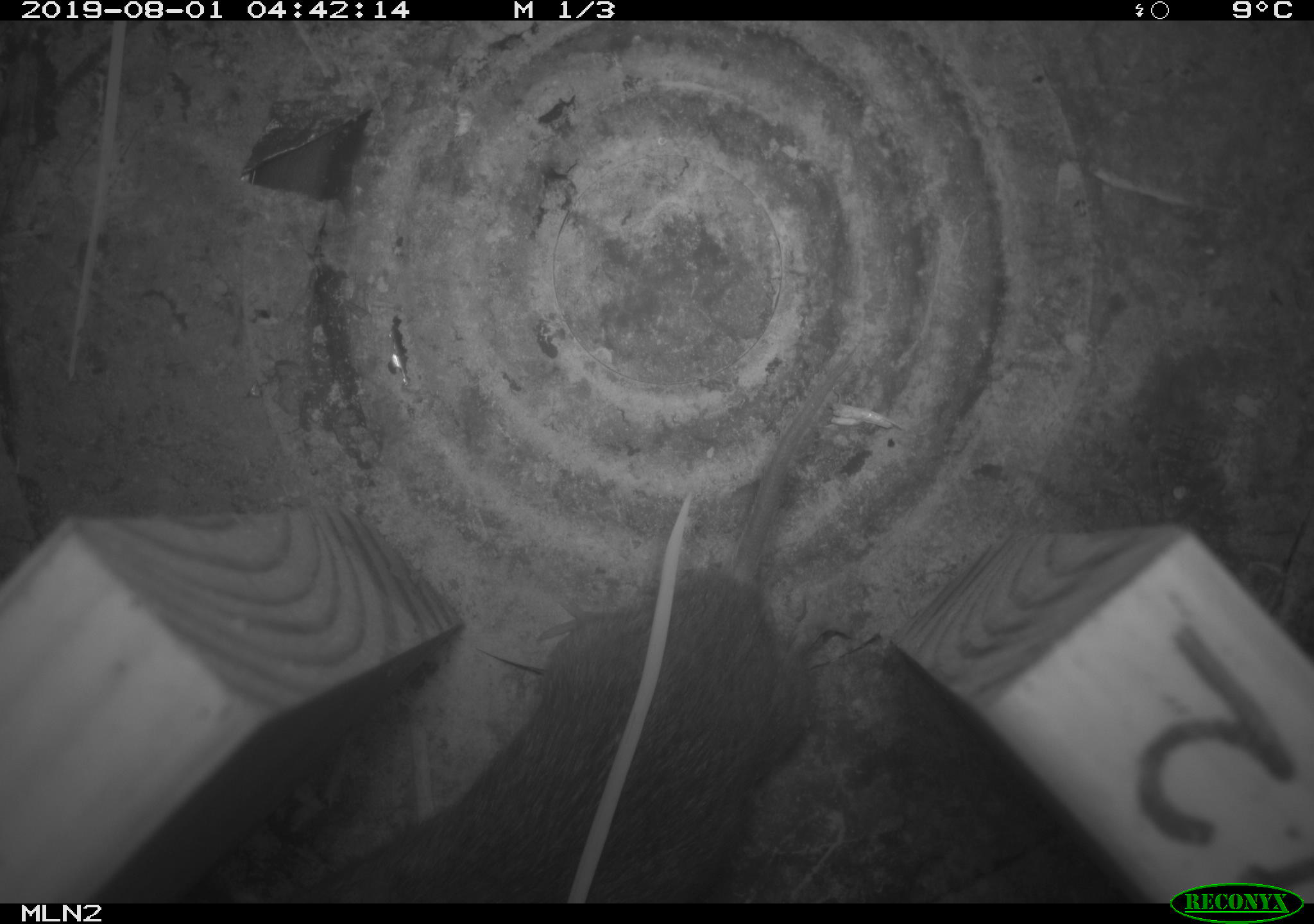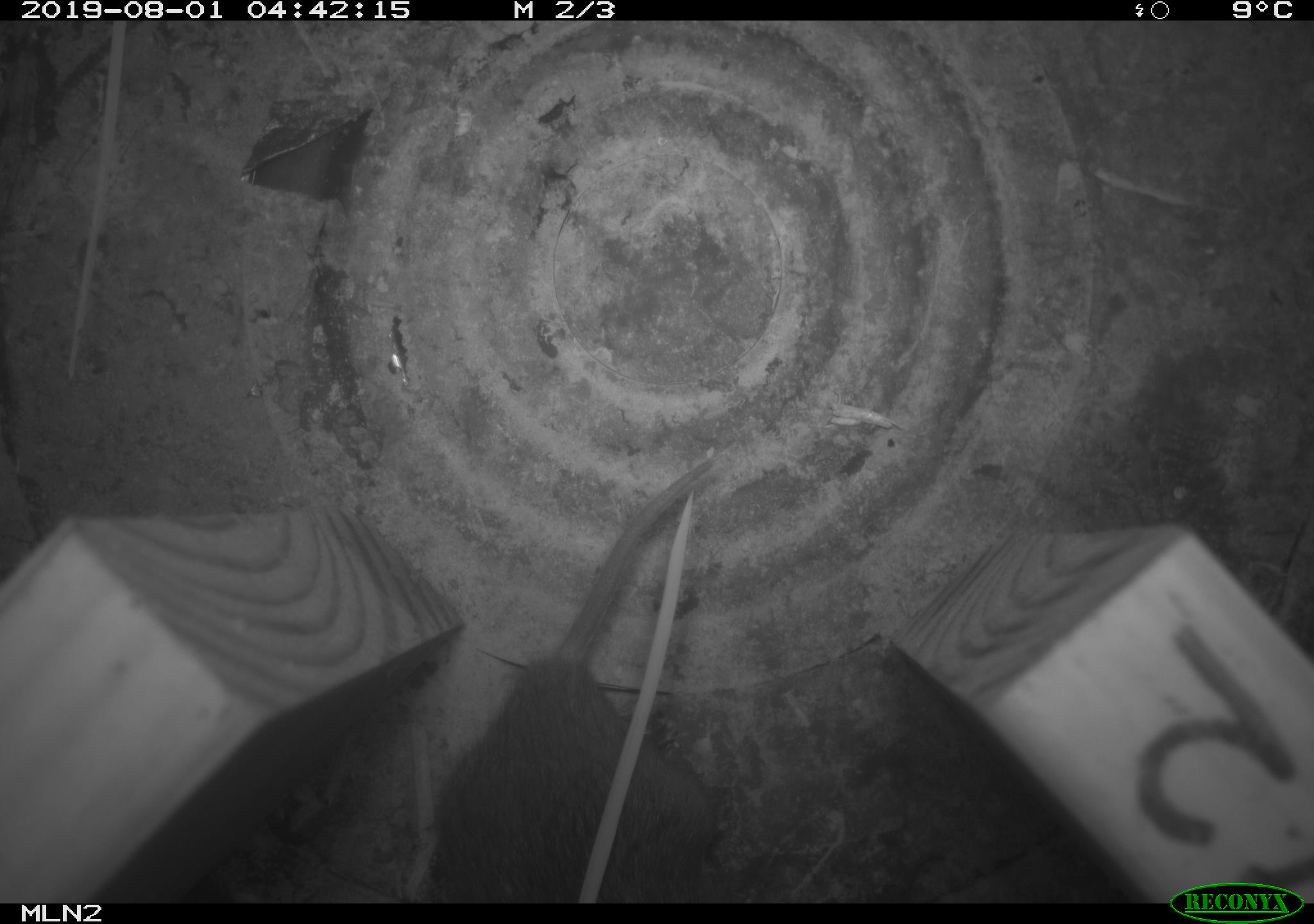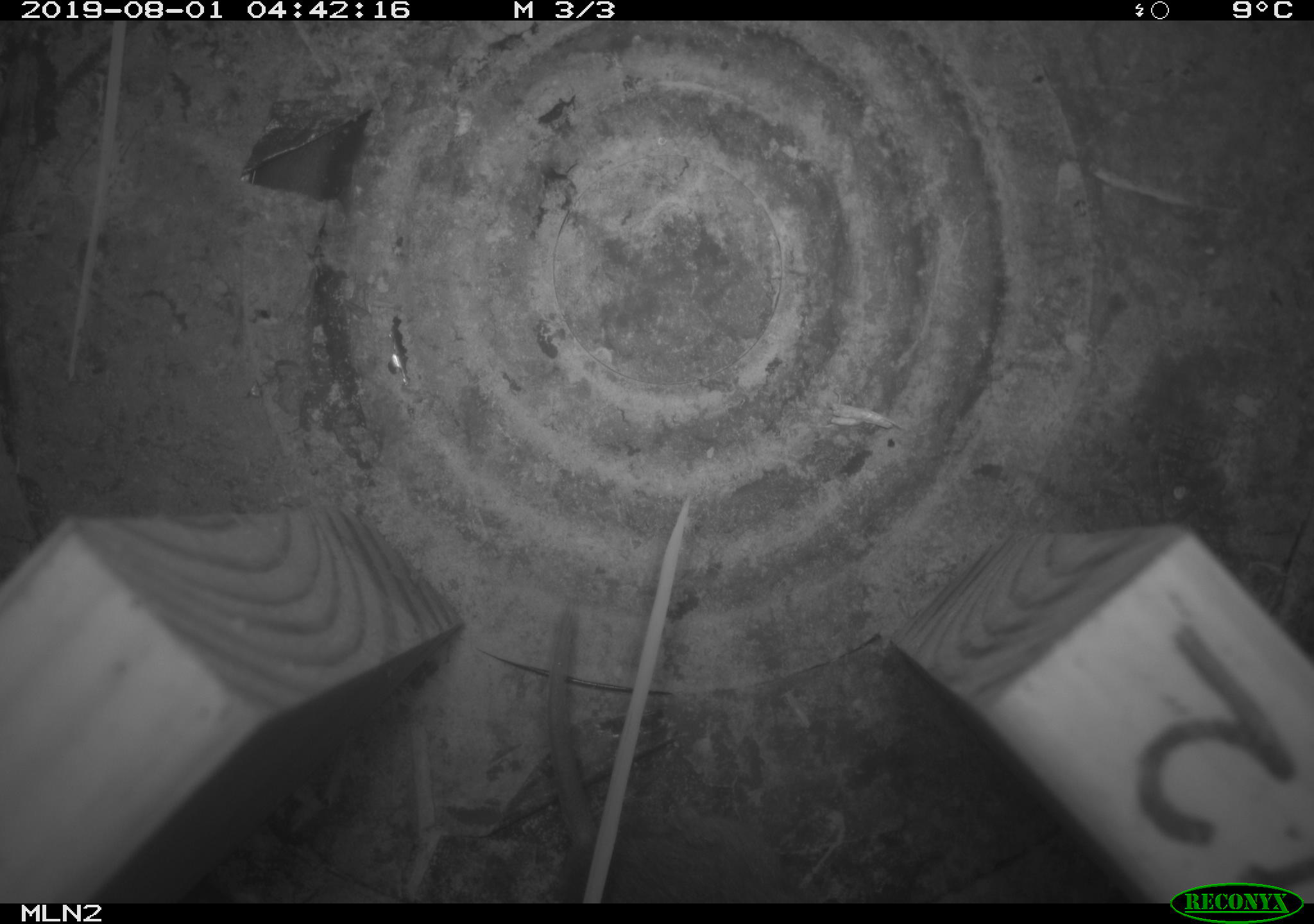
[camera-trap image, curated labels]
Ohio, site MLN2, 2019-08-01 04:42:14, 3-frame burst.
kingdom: Animalia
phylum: Chordata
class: Mammalia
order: Rodentia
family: Cricetidae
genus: Microtus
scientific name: Microtus pennsylvanicus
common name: meadow vole